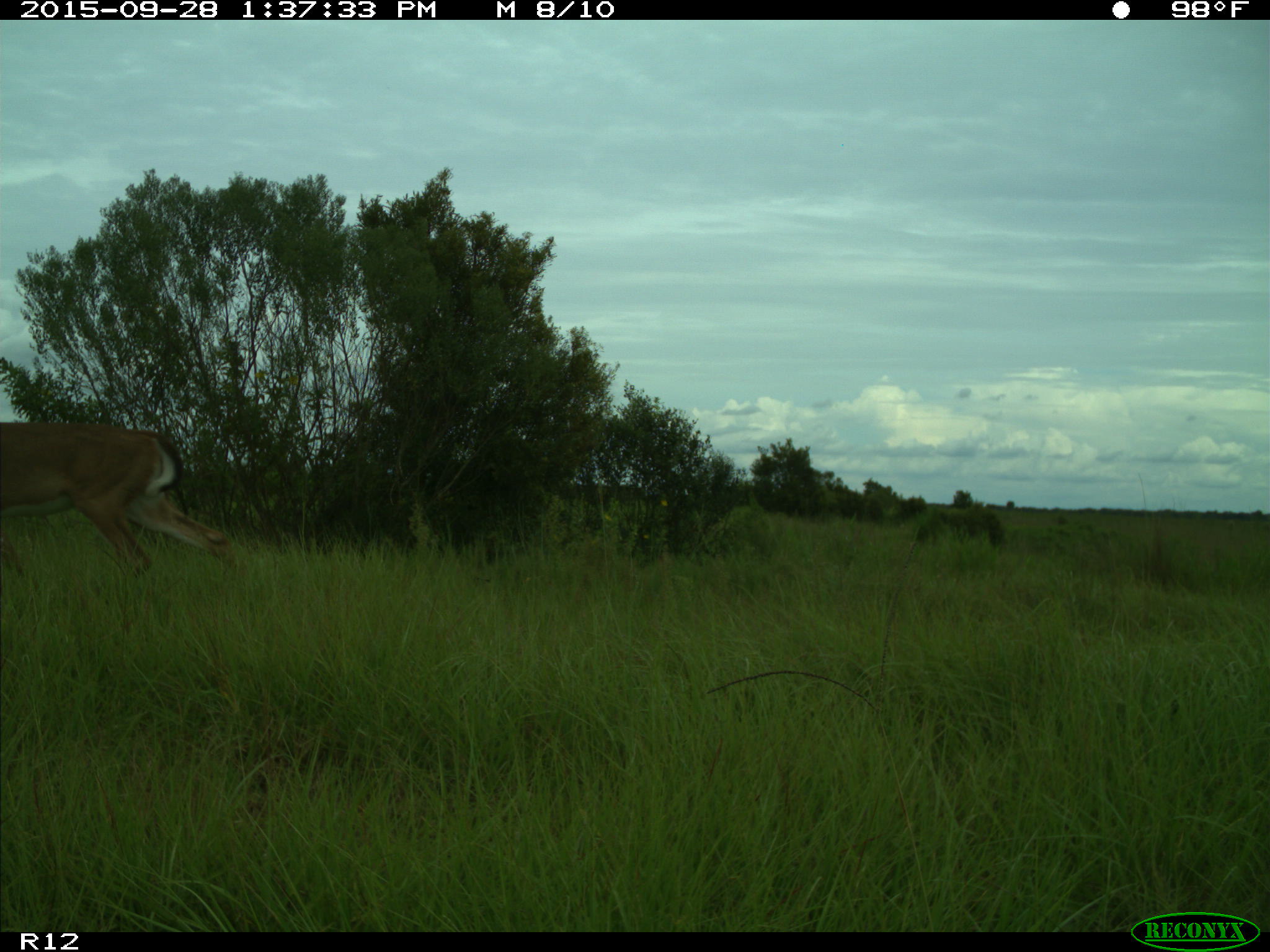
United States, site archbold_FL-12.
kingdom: Animalia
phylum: Chordata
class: Mammalia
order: Artiodactyla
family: Cervidae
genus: Odocoileus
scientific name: Odocoileus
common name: deer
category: unidentified deer